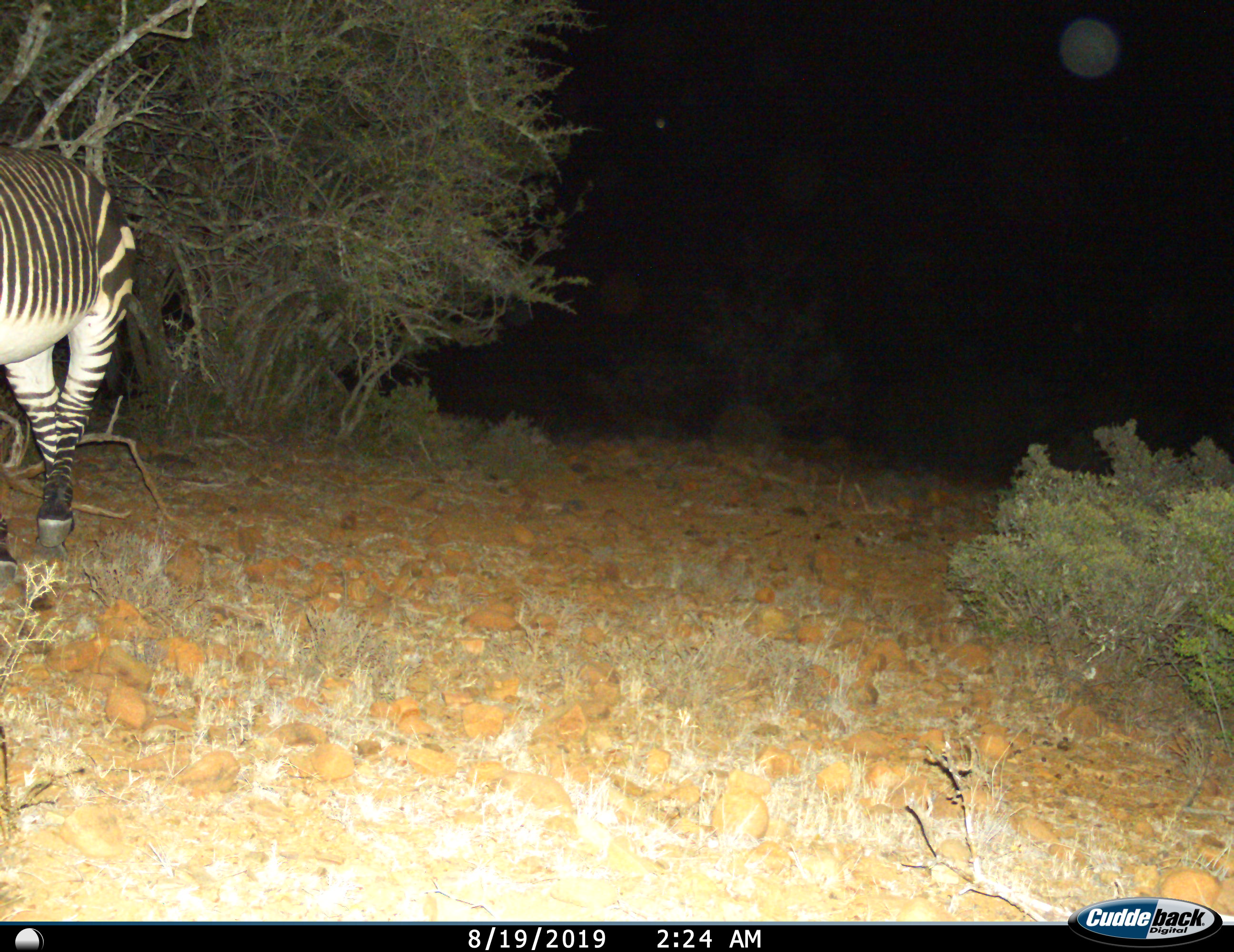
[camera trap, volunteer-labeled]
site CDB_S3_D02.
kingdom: Animalia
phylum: Chordata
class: Mammalia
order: Perissodactyla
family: Equidae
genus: Equus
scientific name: Equus zebra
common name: mountain zebra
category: zebramountain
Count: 1.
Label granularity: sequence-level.